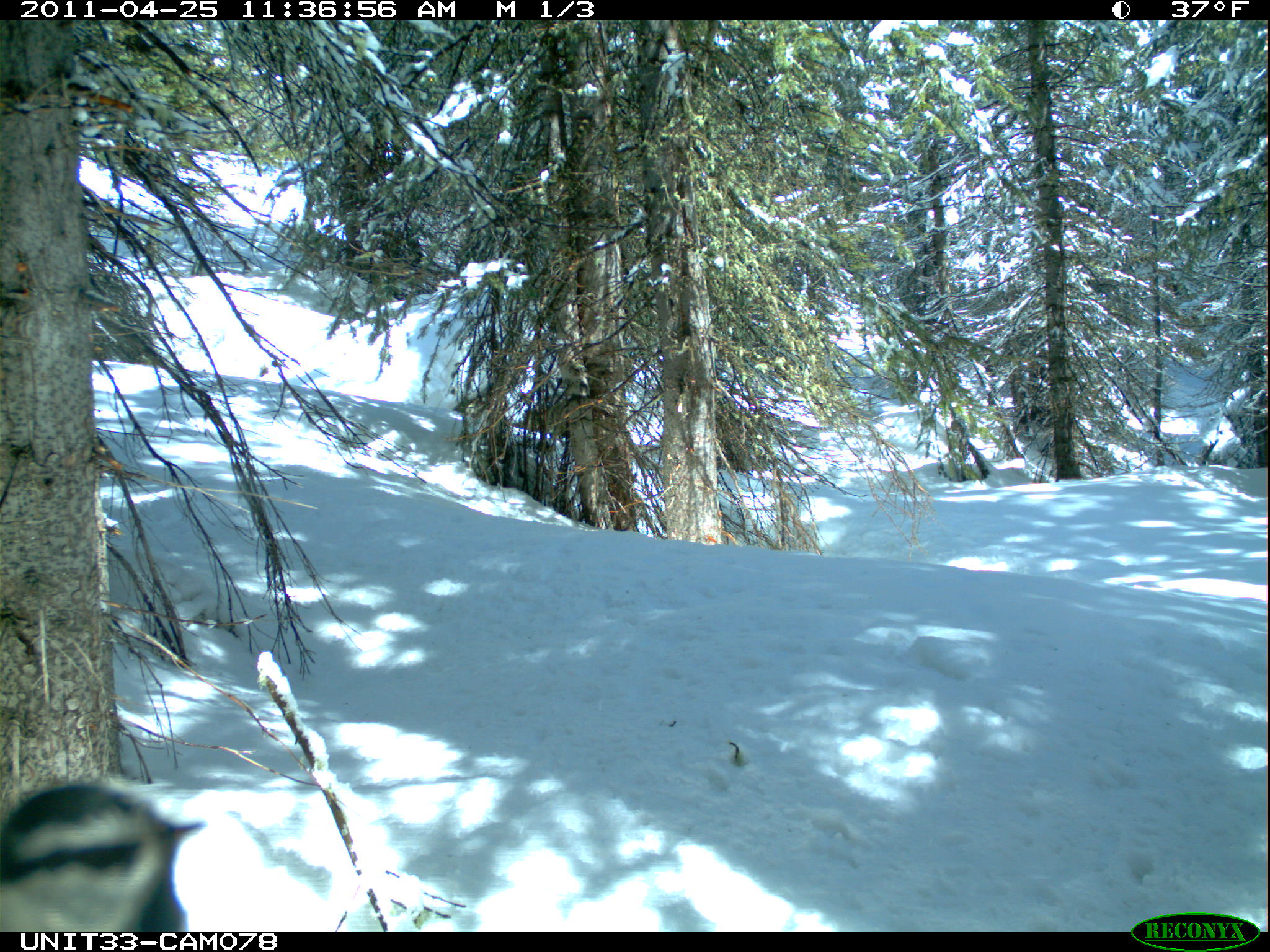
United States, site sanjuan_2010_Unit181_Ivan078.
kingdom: Animalia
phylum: Chordata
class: Aves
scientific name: Aves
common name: birds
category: unidentified bird